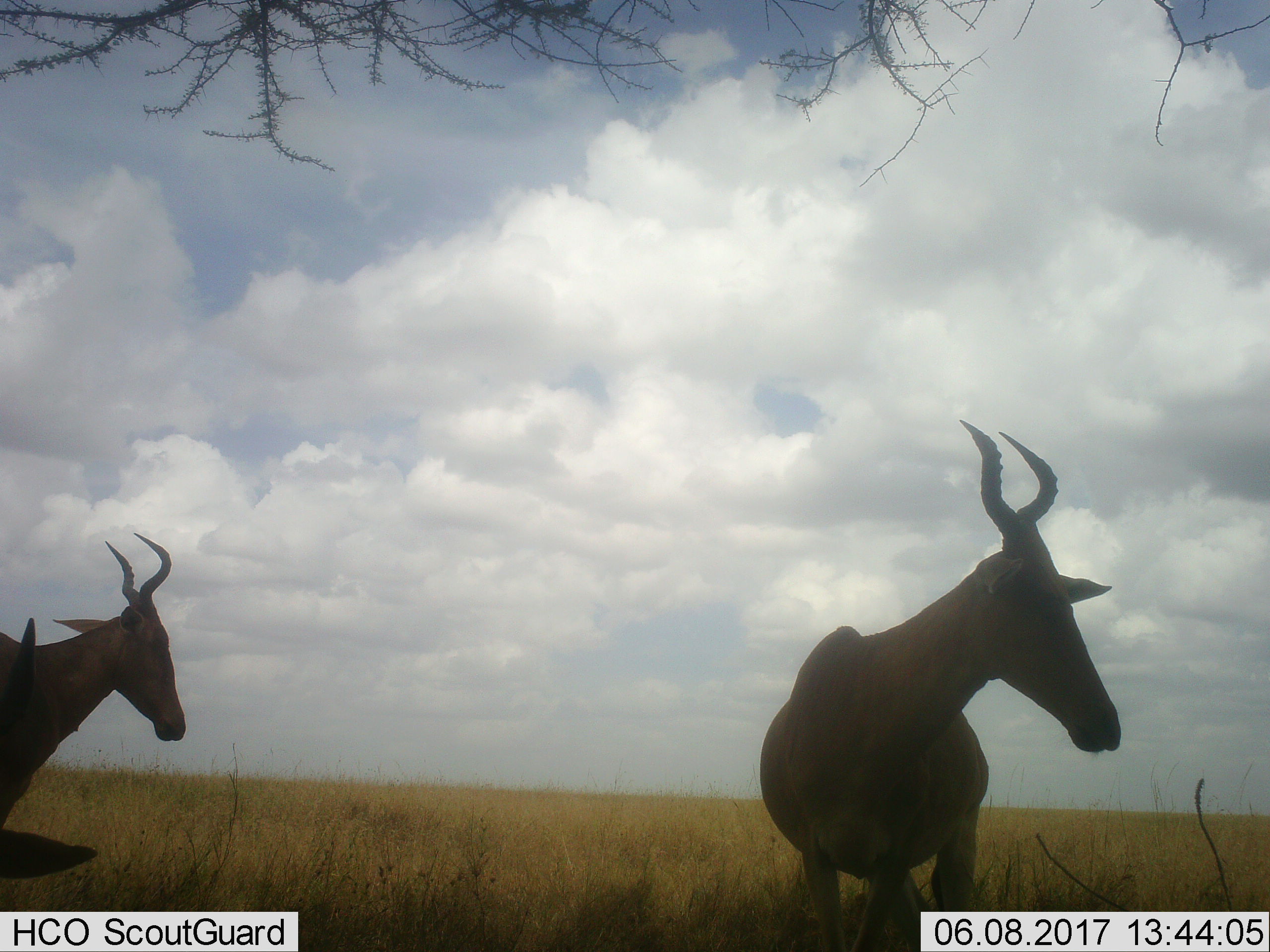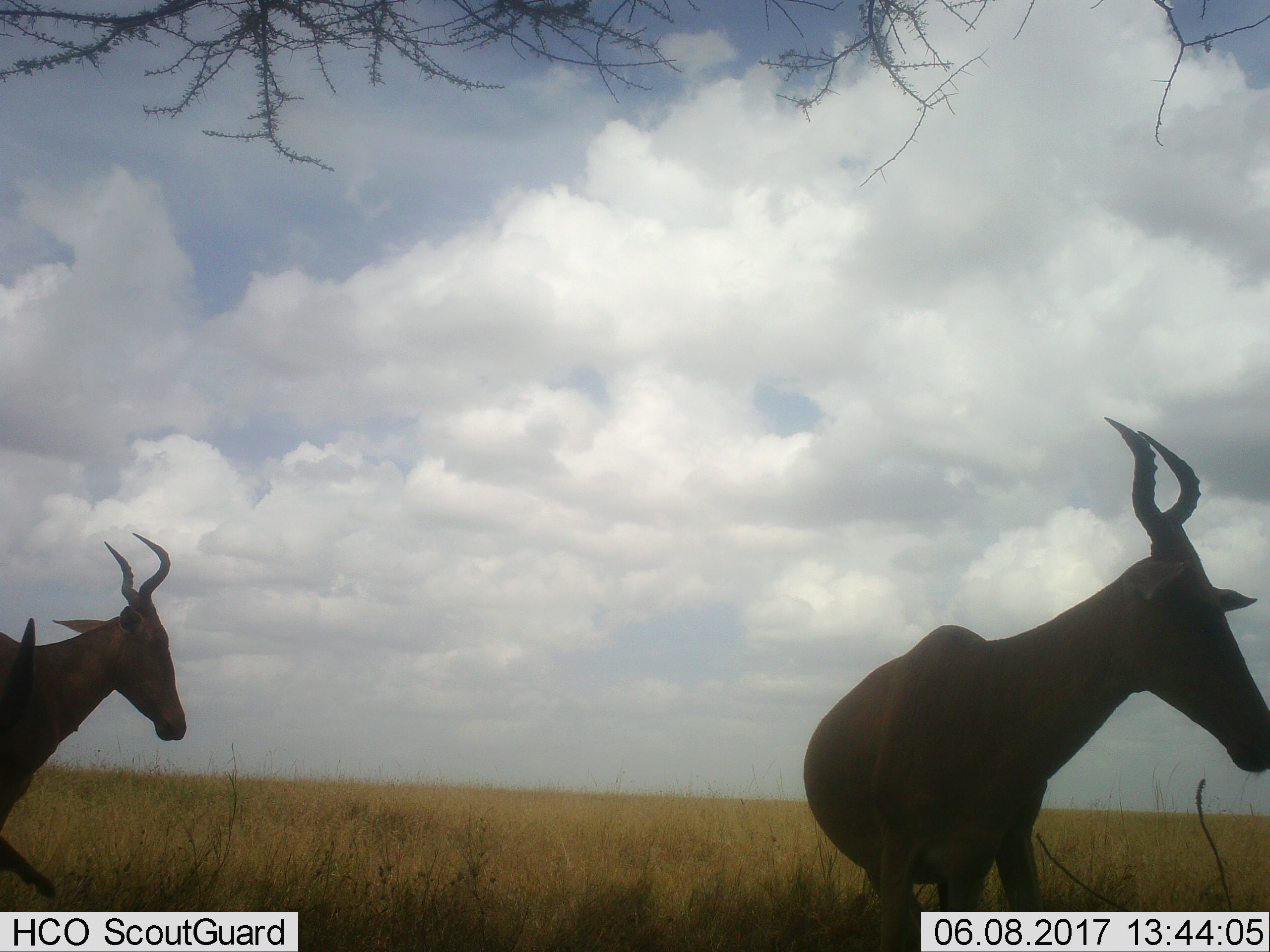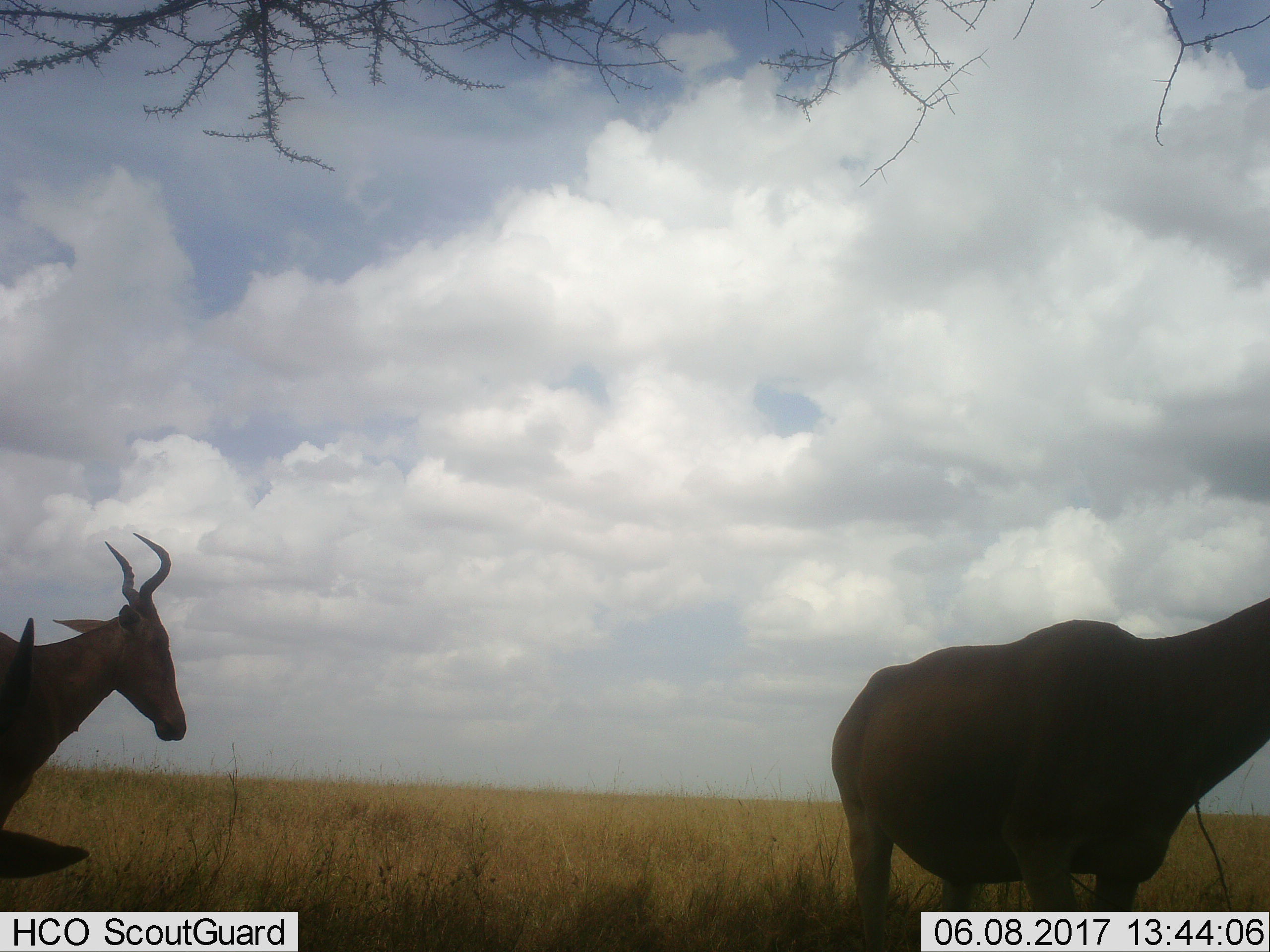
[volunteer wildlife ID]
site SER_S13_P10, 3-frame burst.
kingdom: Animalia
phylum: Chordata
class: Mammalia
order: Artiodactyla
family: Bovidae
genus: Alcelaphus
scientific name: Alcelaphus buselaphus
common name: hartebeest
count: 3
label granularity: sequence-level